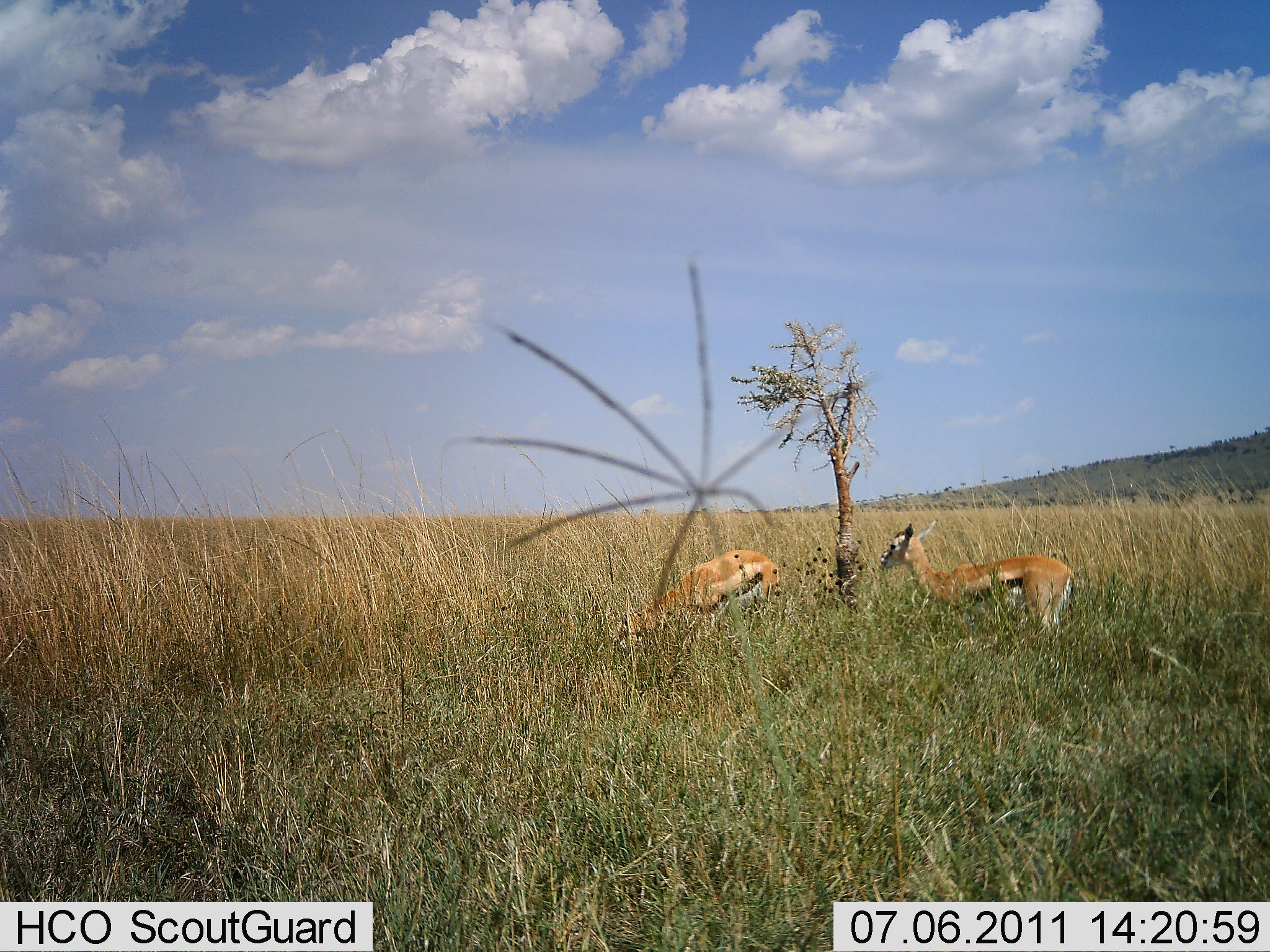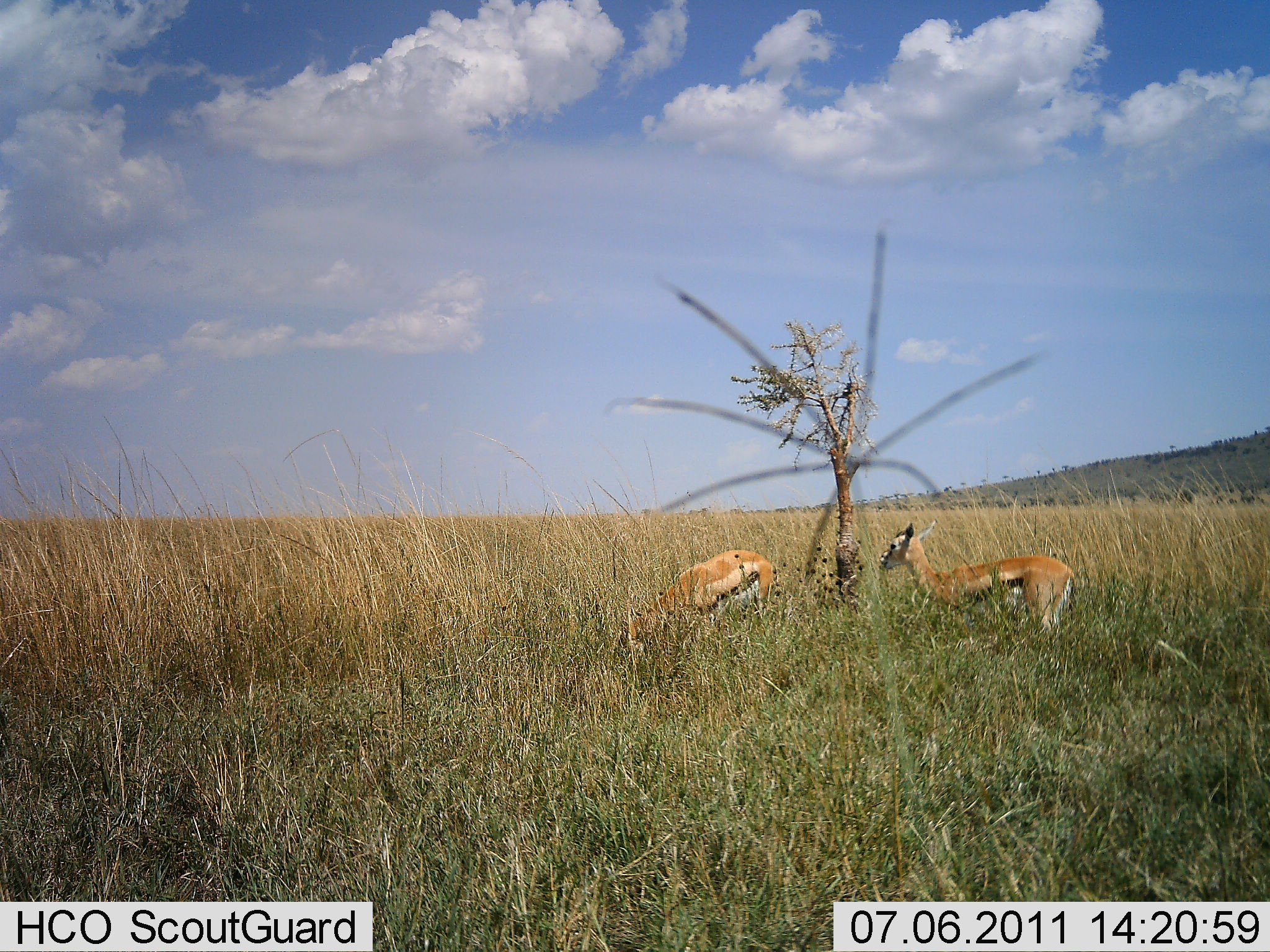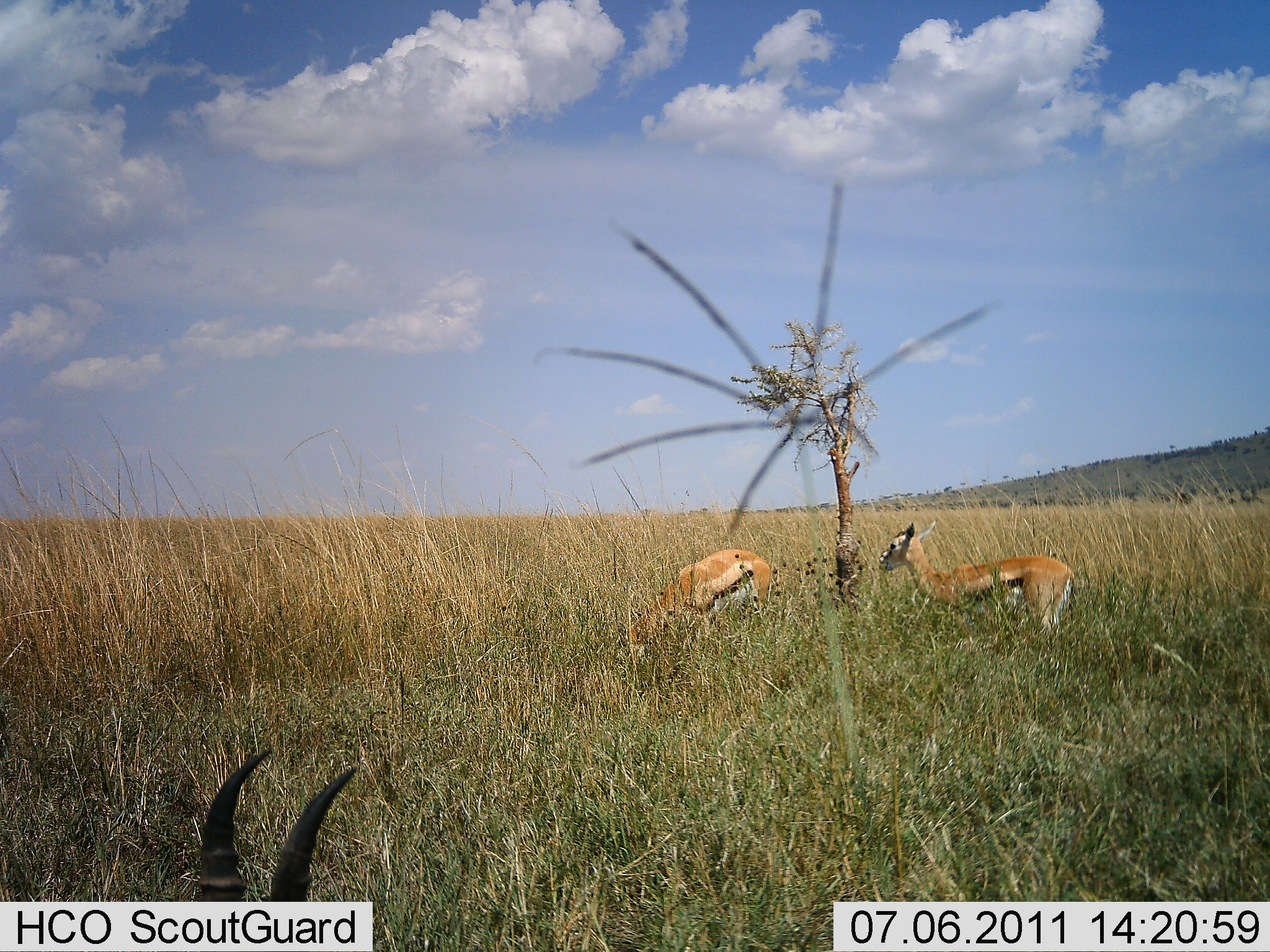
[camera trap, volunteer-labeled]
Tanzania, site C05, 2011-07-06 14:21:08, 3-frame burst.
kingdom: Animalia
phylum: Chordata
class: Mammalia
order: Artiodactyla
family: Bovidae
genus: Eudorcas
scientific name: Eudorcas thomsonii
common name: thomson's gazelle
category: gazellethomsons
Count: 3.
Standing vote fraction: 80%.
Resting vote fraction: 0%.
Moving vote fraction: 10%.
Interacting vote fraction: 0%.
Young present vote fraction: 0%.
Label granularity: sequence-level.